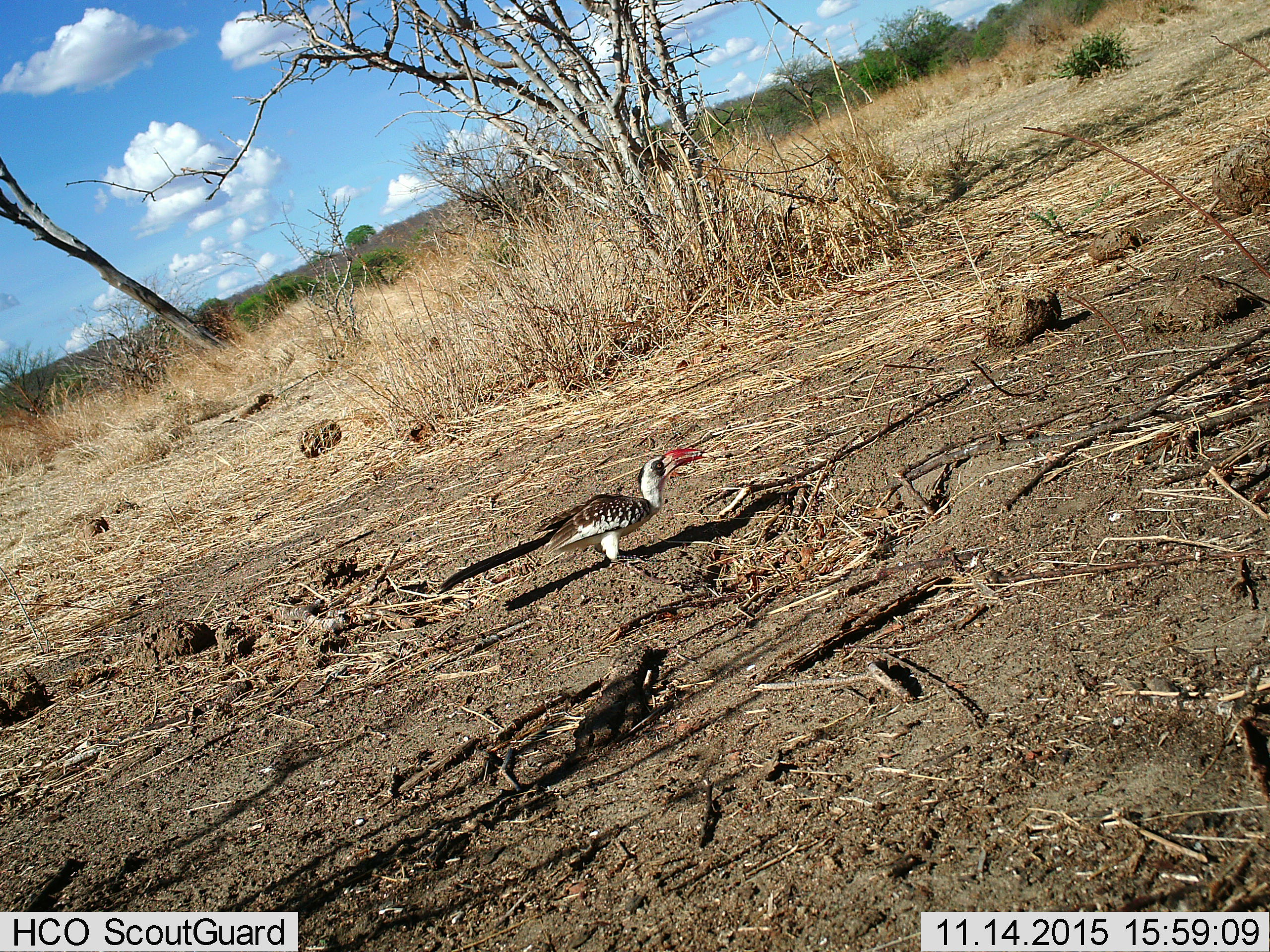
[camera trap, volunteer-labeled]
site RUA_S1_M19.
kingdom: Animalia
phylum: Chordata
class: Aves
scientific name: Aves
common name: bird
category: birdother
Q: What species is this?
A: Birdother (bird) (Aves).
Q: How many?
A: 1.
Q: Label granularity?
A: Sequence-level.